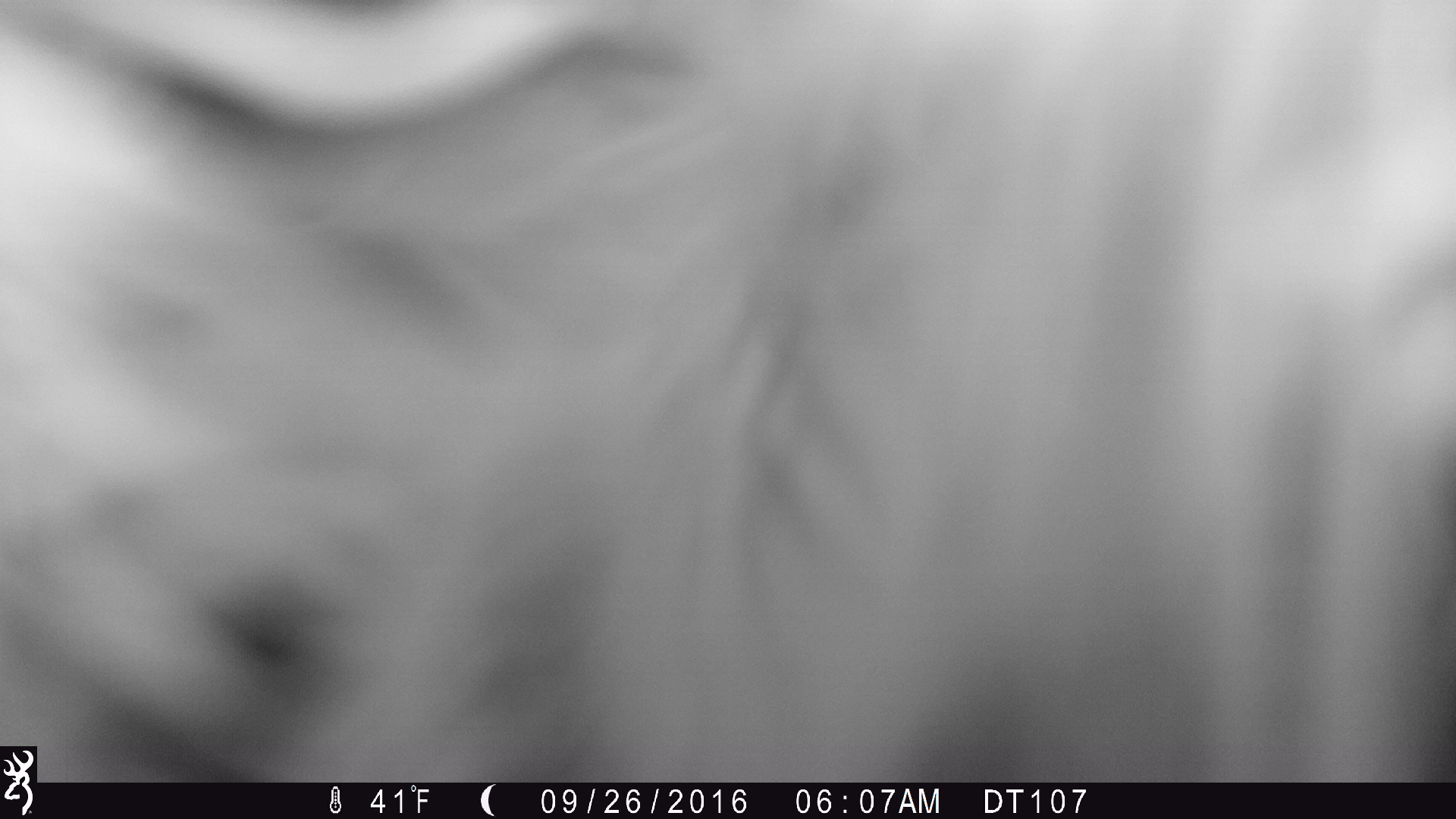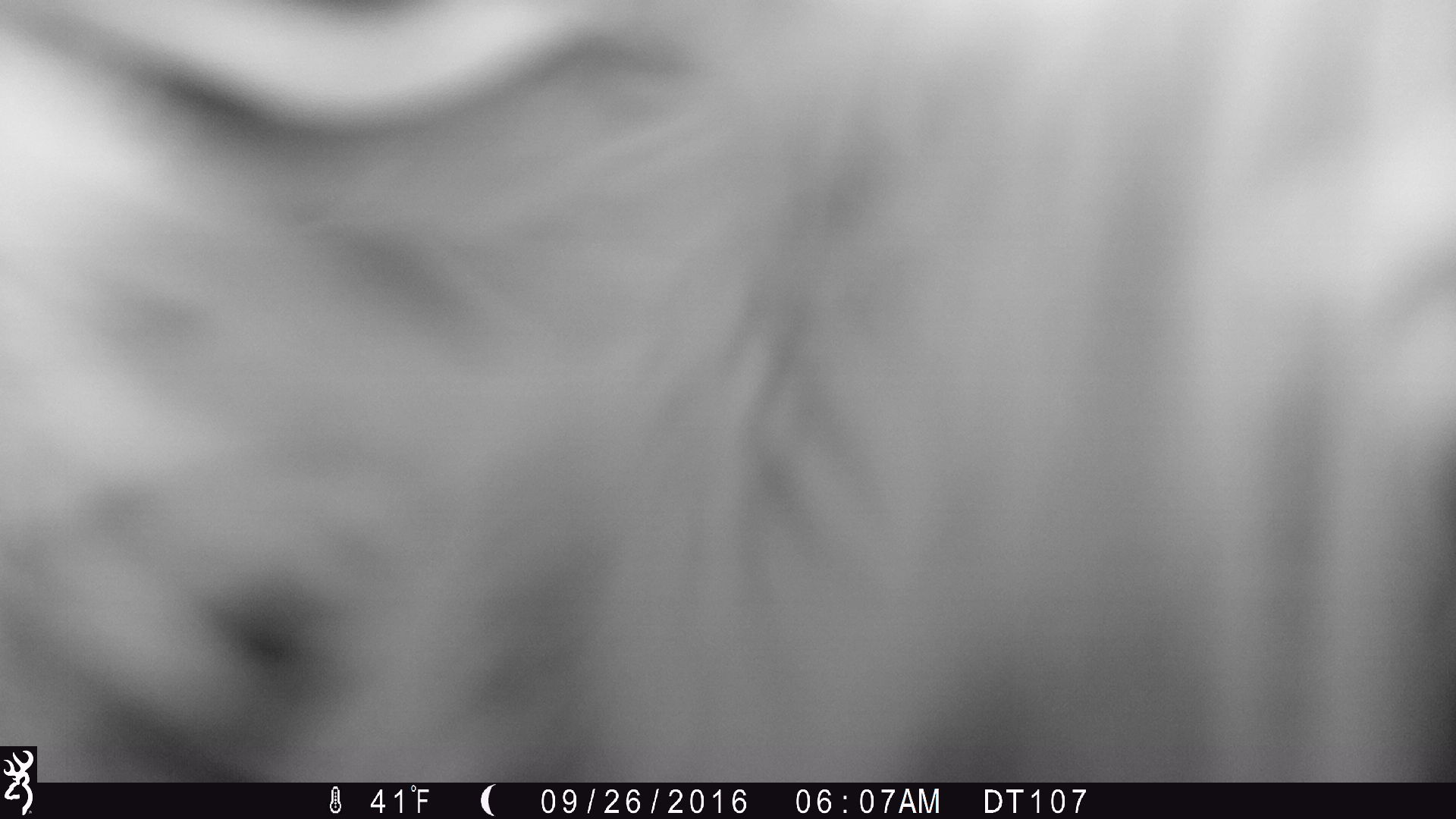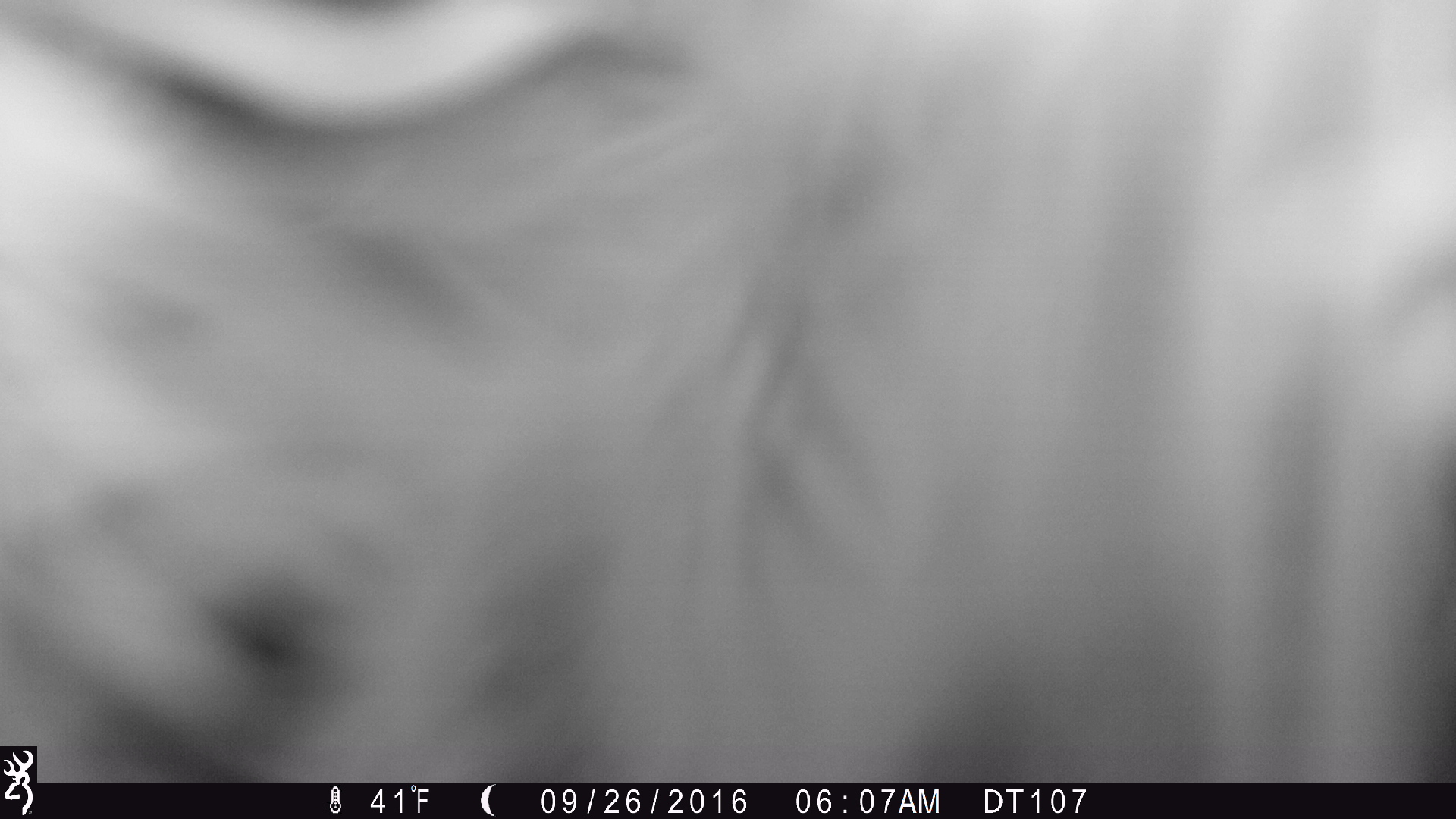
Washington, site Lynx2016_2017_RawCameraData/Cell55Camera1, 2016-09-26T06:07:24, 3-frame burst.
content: unidentified animal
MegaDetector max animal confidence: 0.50